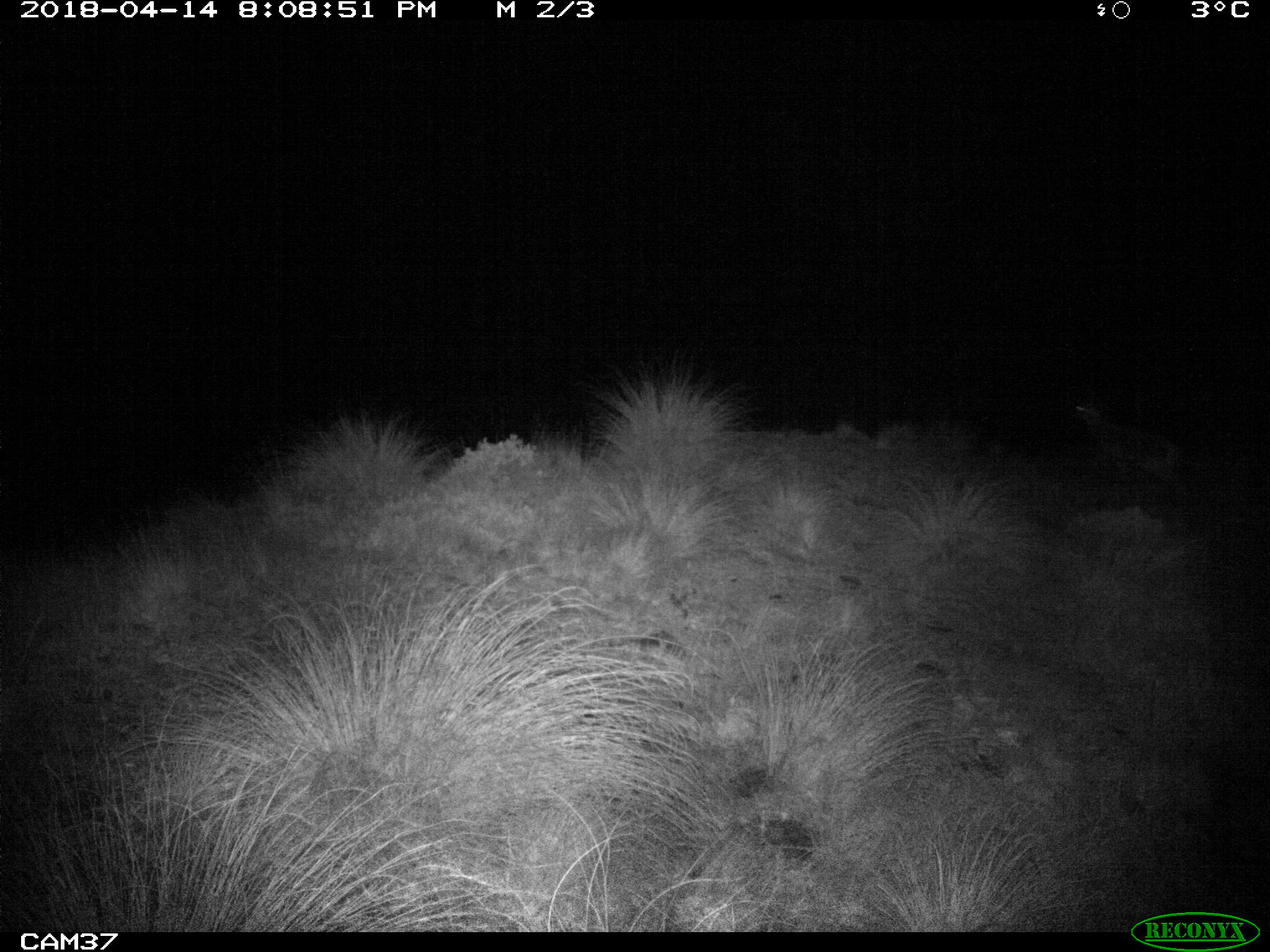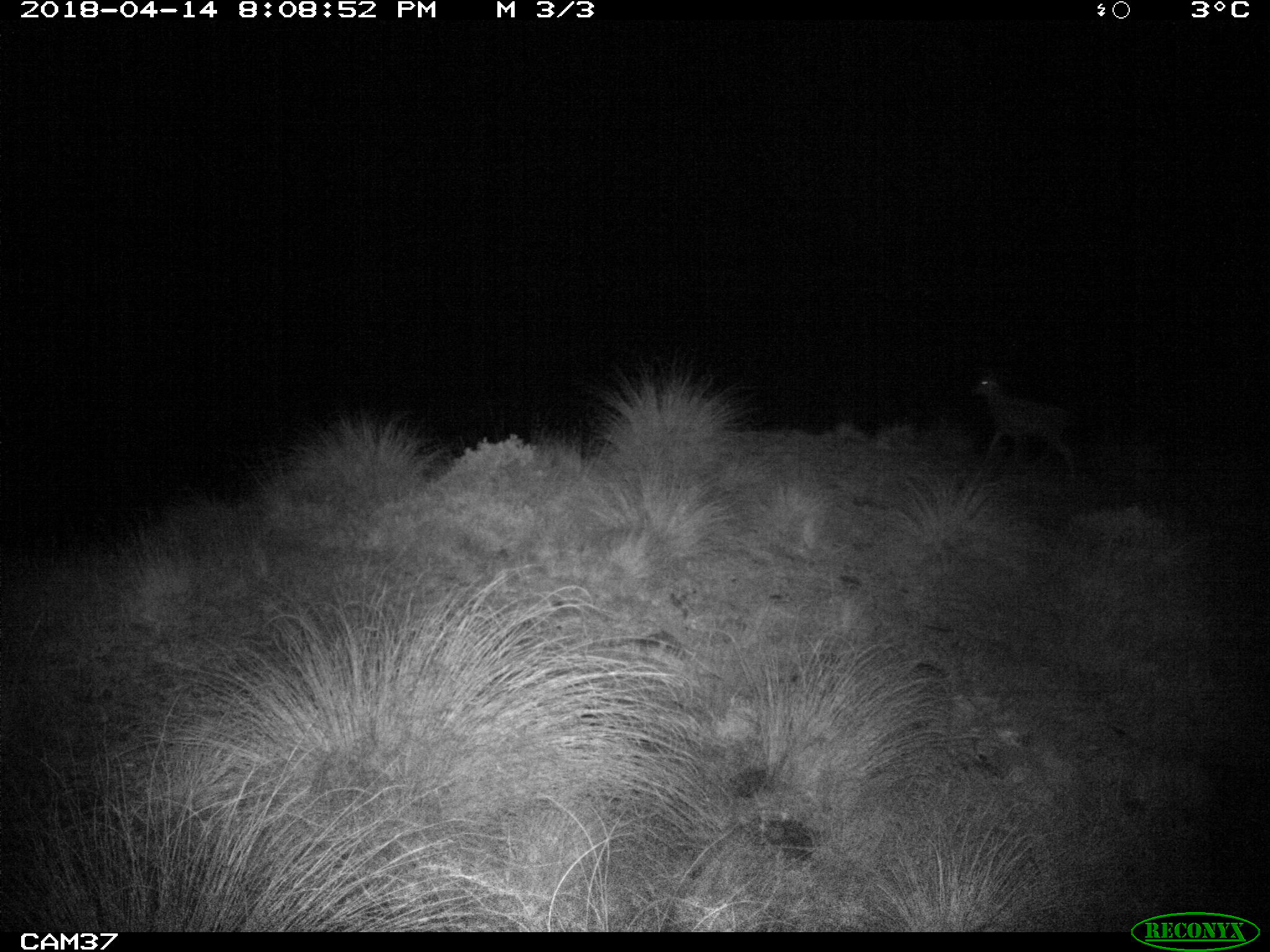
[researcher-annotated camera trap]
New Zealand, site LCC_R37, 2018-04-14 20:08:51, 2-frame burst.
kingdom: Animalia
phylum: Chordata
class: Mammalia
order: Artiodactyla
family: Cervidae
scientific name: Cervidae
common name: deer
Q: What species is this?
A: Deer (Cervidae).